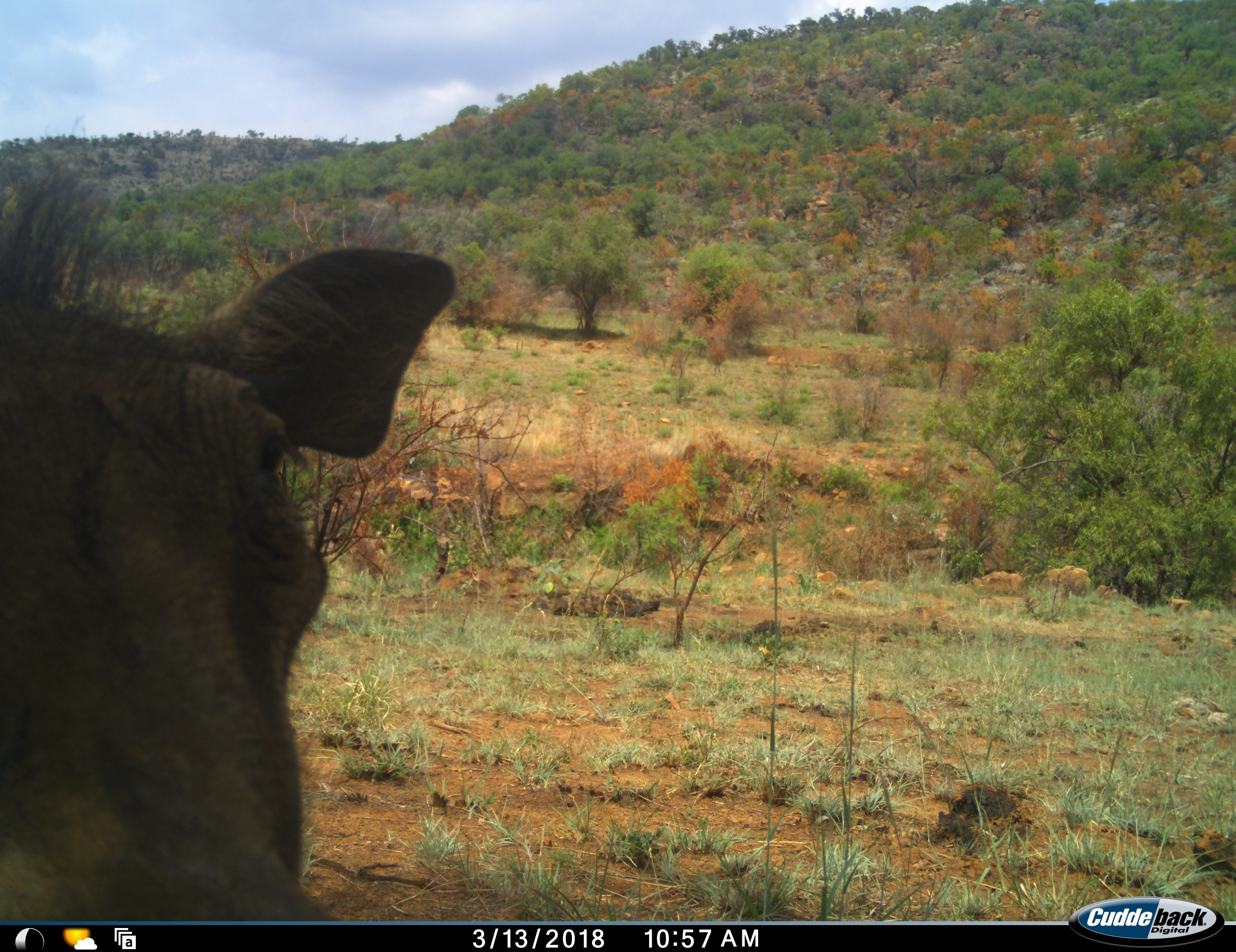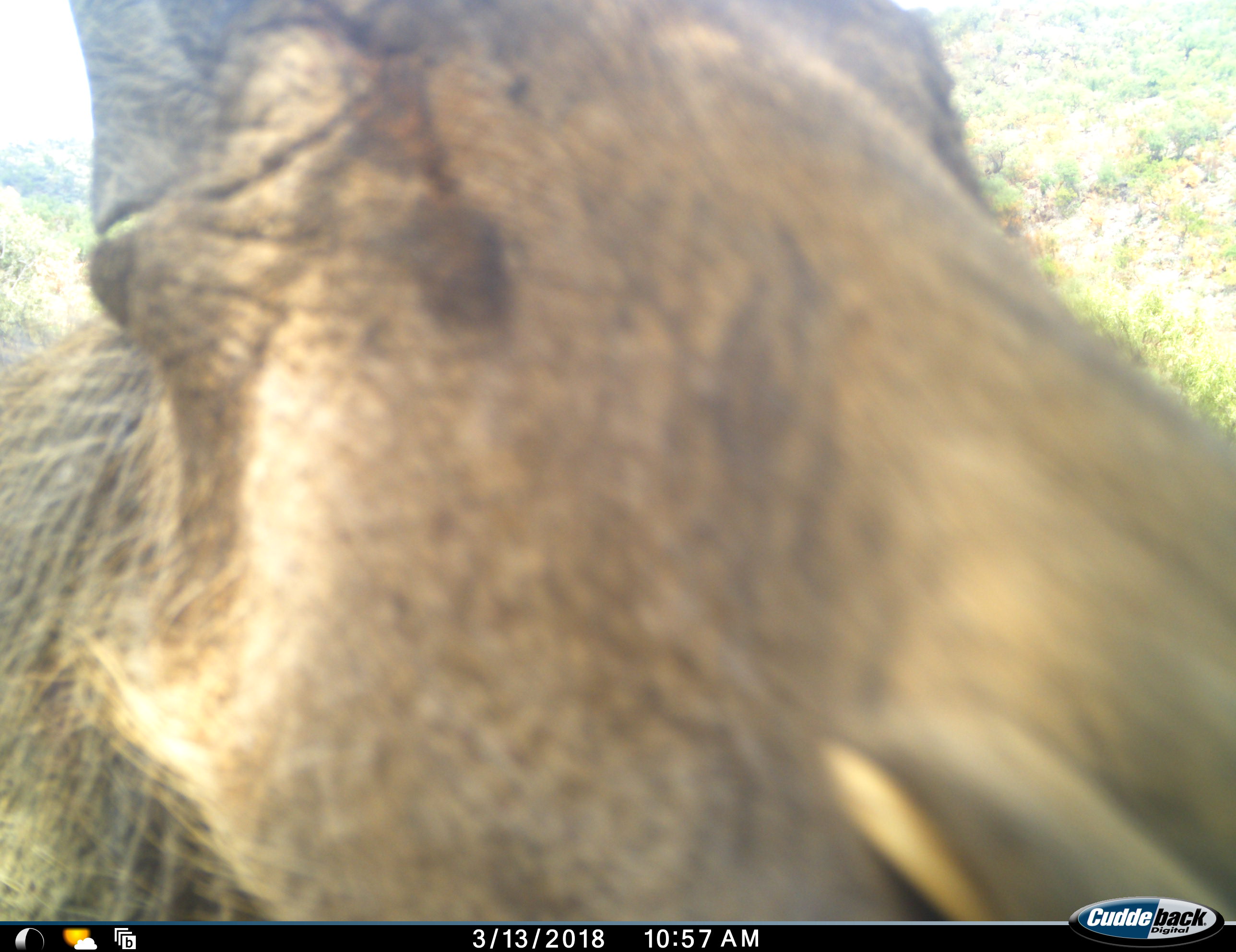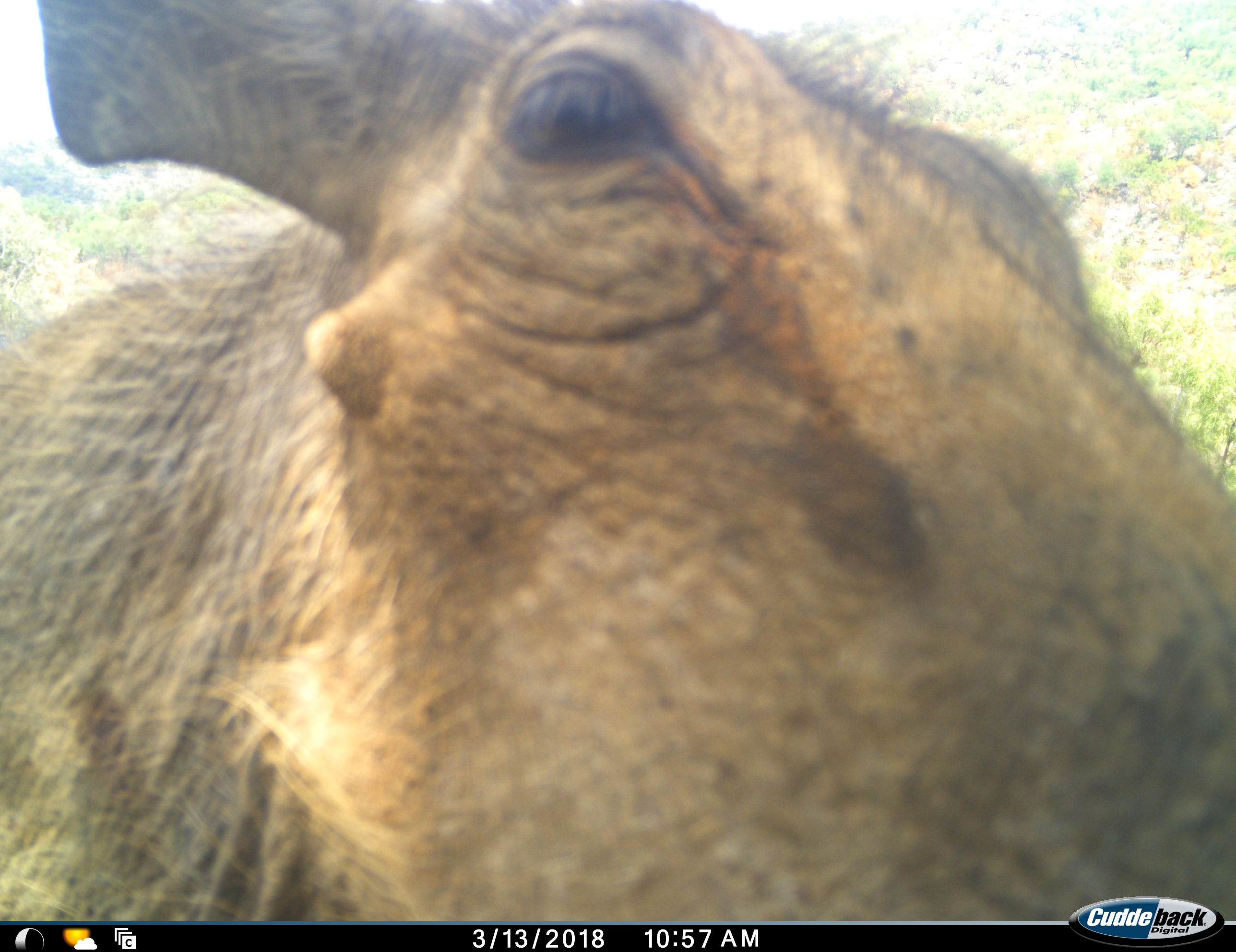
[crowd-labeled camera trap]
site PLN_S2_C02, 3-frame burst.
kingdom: Animalia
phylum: Chordata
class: Mammalia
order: Artiodactyla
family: Suidae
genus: Phacochoerus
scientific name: Phacochoerus africanus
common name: warthog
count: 1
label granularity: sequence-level